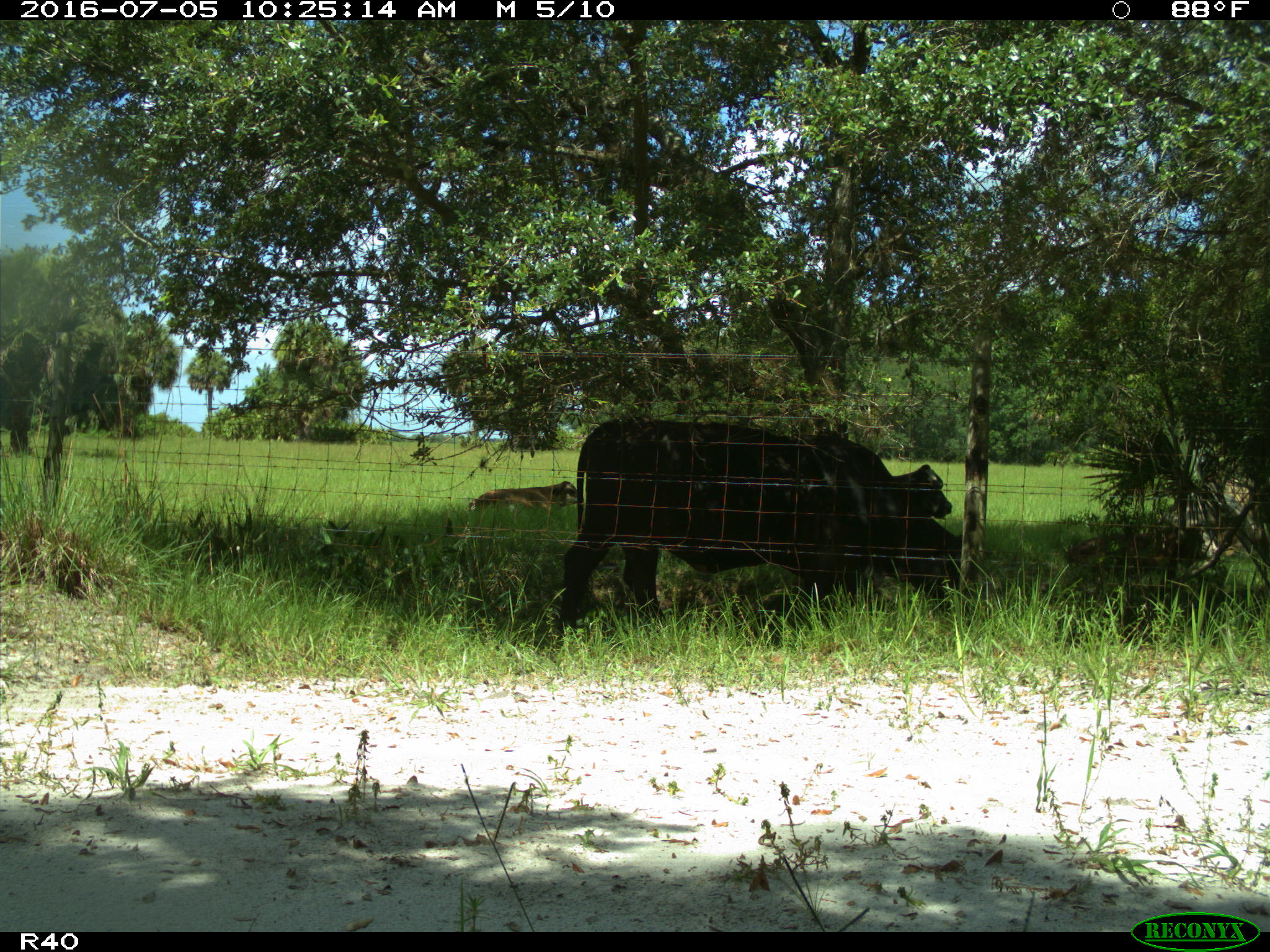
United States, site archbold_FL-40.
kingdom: Animalia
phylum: Chordata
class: Mammalia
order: Artiodactyla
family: Bovidae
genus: Bos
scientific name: Bos taurus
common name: domestic cow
Bos taurus (domestic cow).